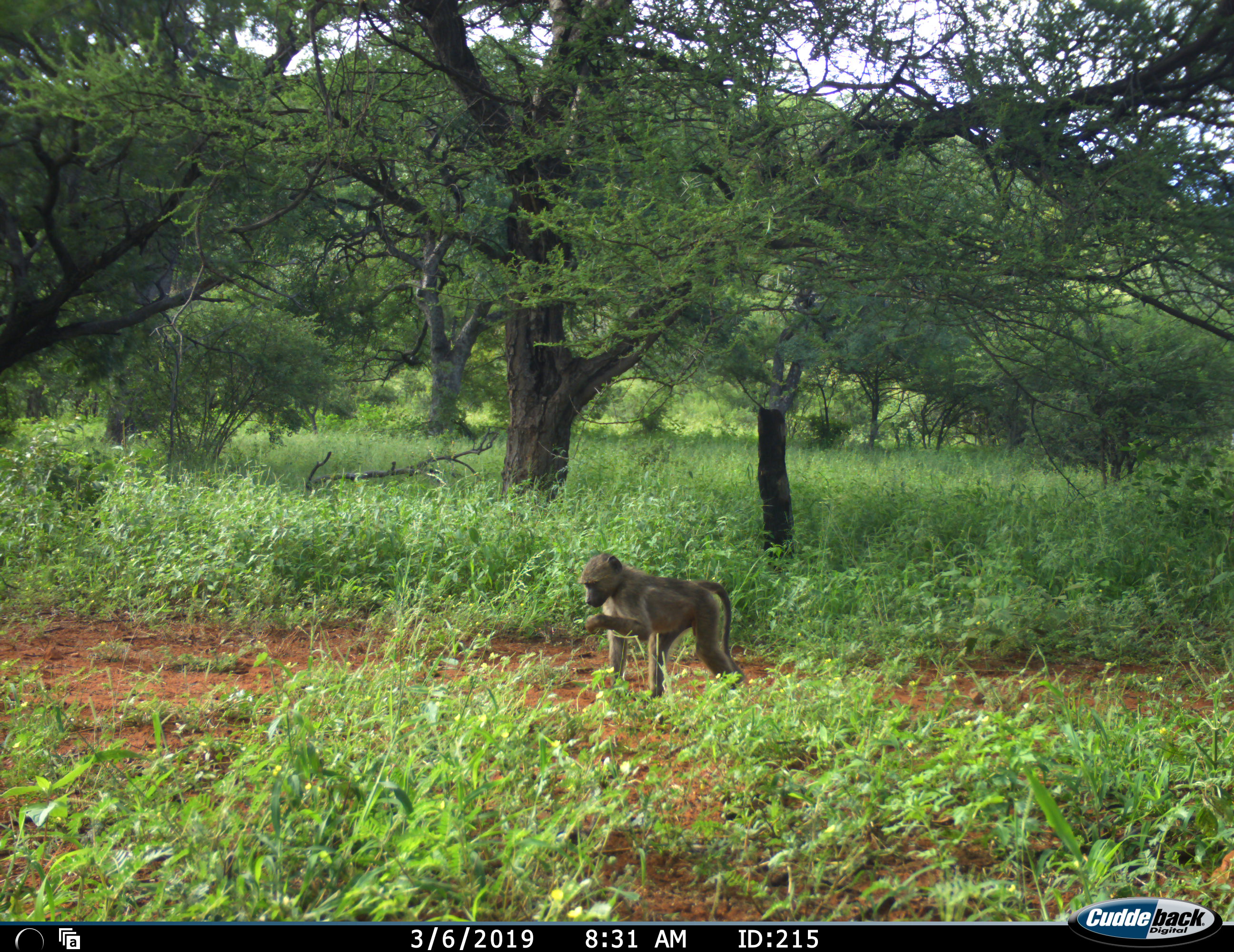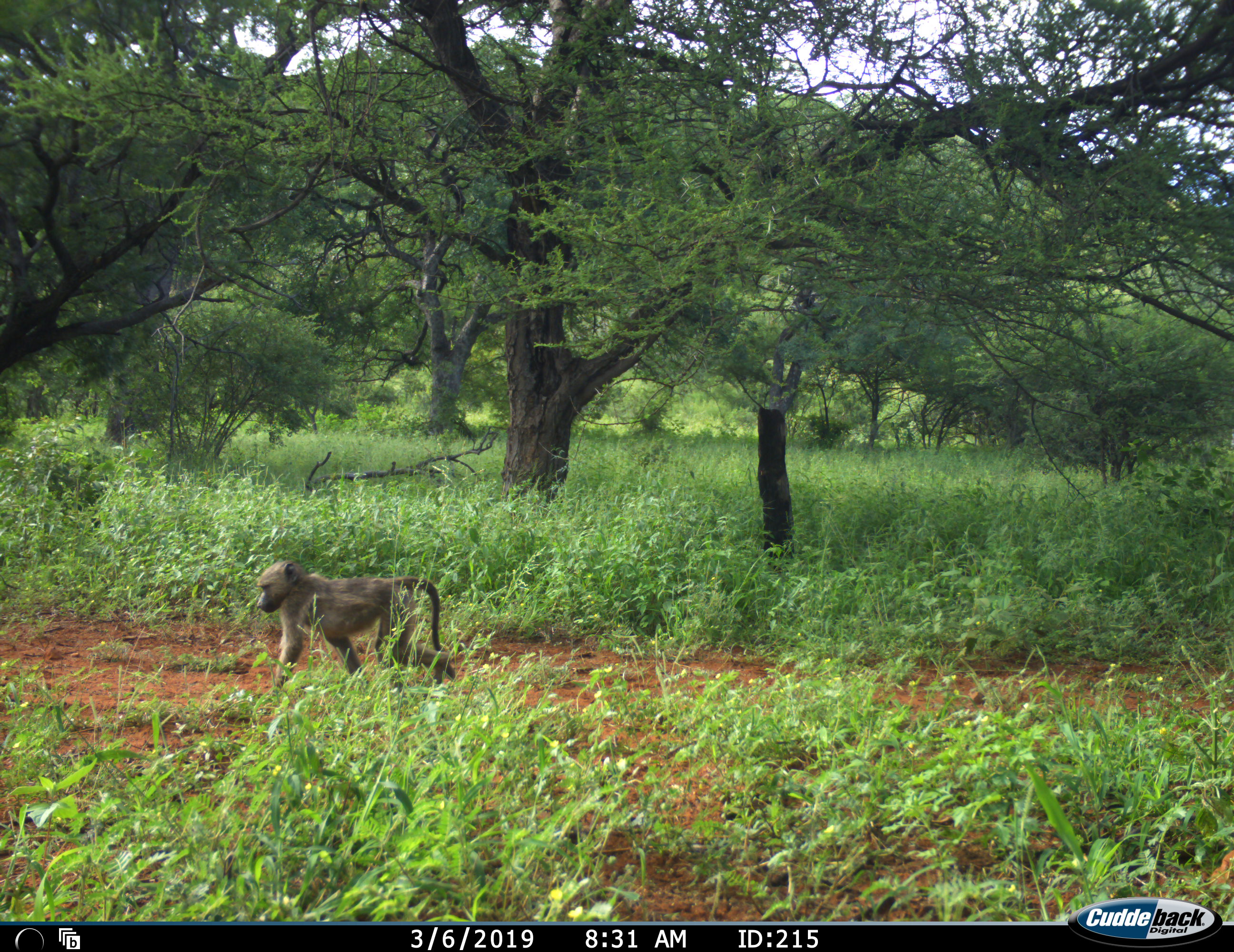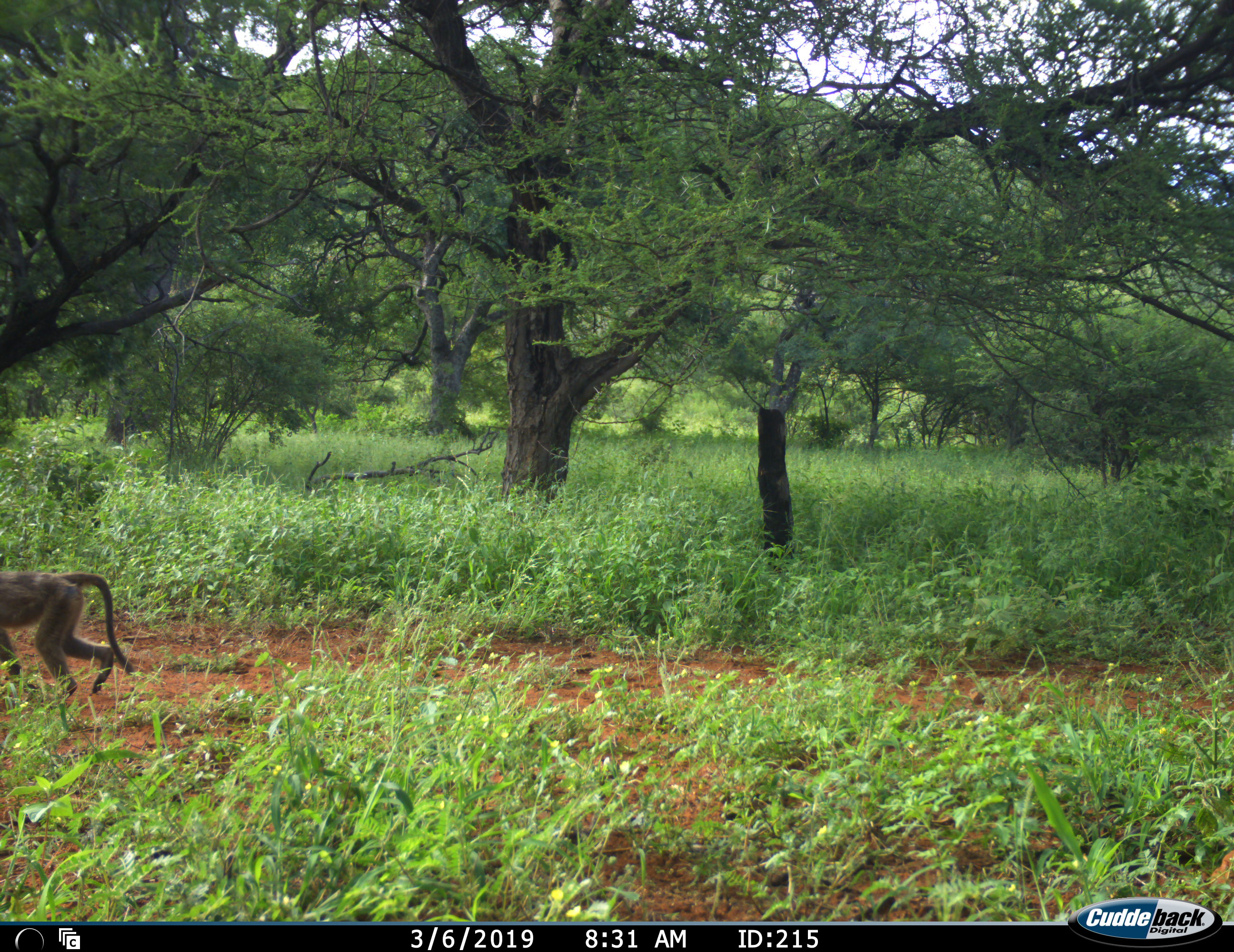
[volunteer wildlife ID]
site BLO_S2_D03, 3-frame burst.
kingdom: Animalia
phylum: Chordata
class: Mammalia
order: Primates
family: Cercopithecidae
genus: Papio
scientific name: Papio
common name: baboon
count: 1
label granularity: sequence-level